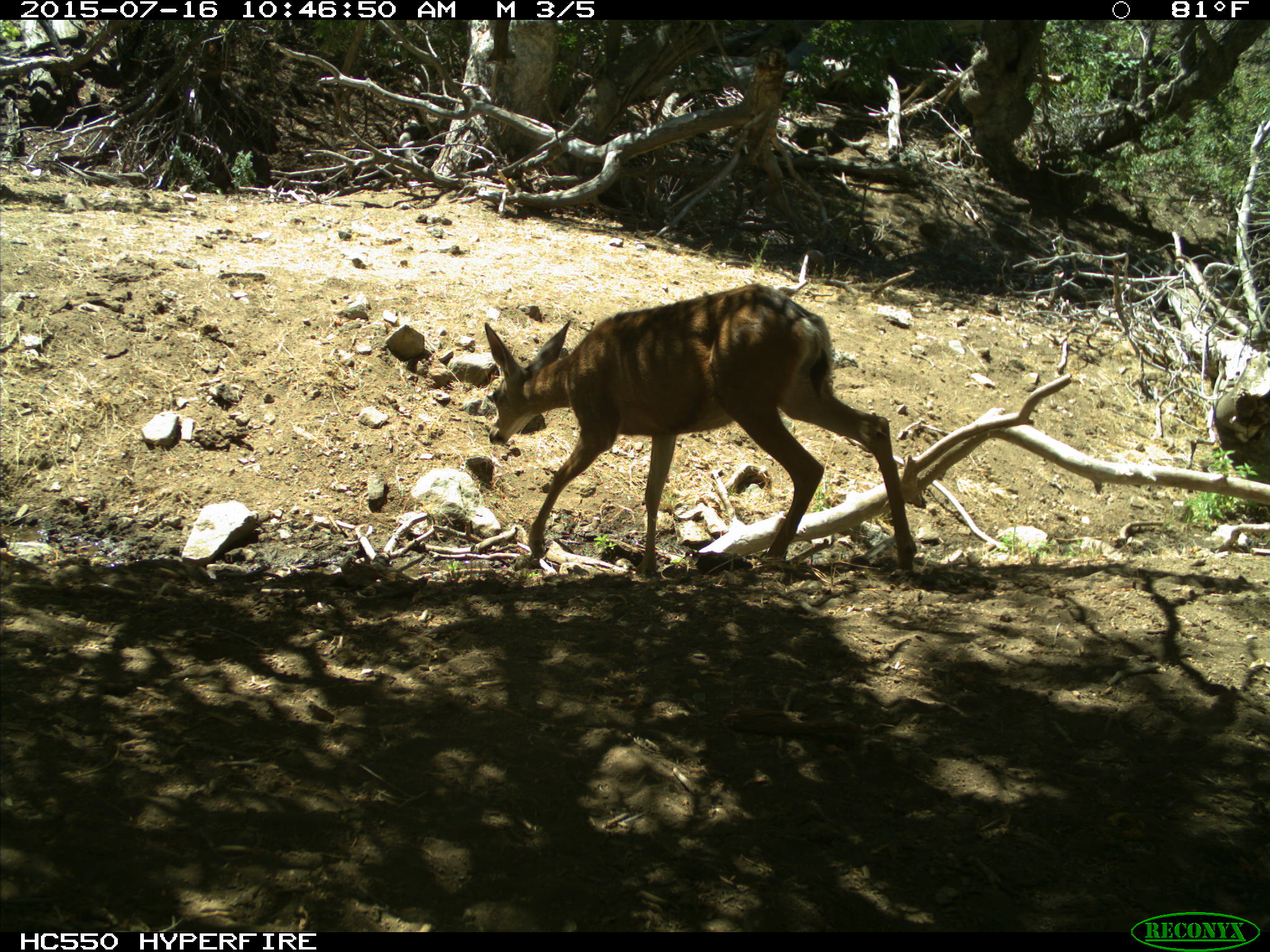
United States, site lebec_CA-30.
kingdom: Animalia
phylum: Chordata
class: Mammalia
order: Artiodactyla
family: Cervidae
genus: Odocoileus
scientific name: Odocoileus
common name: deer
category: unidentified deer